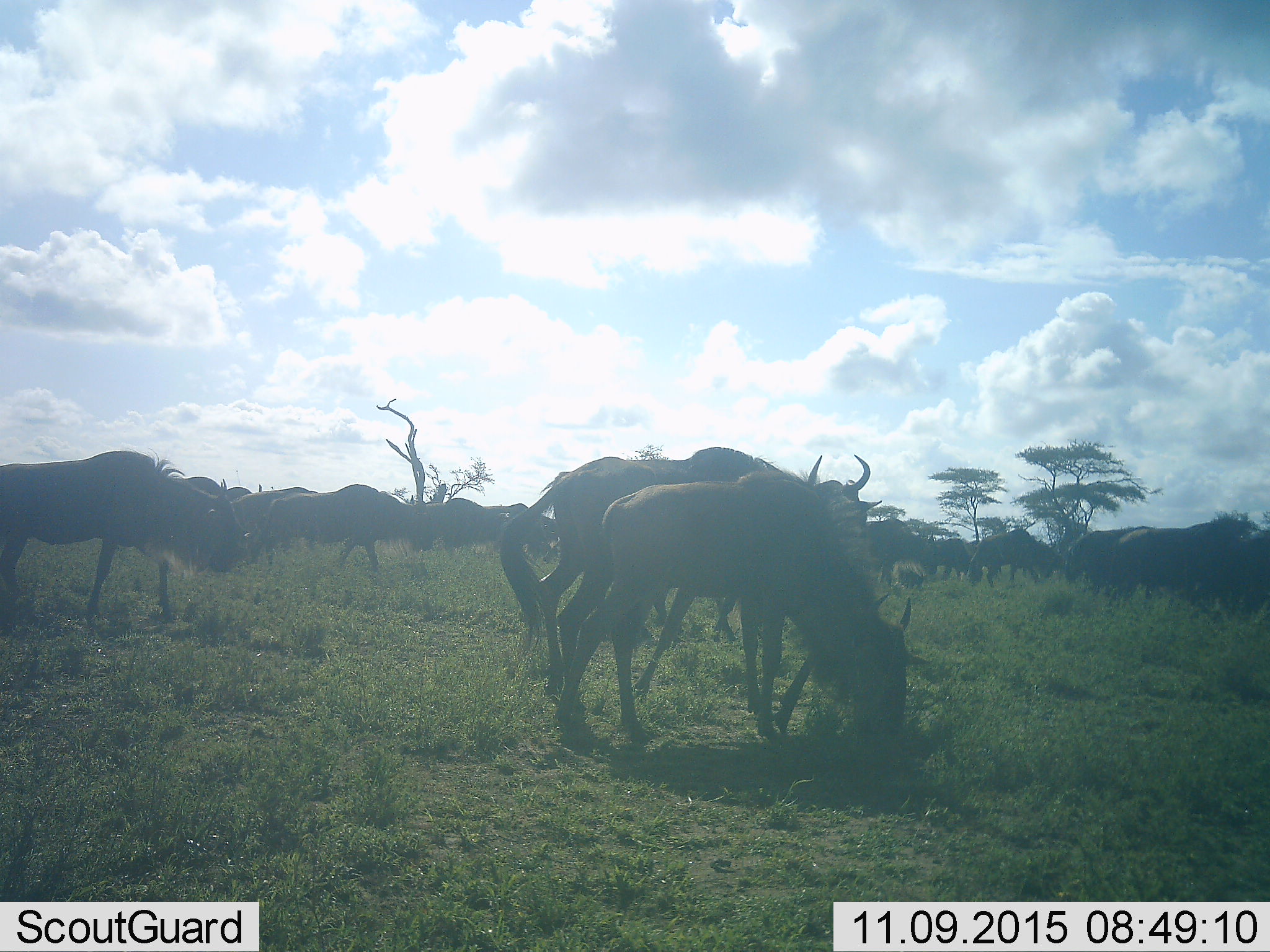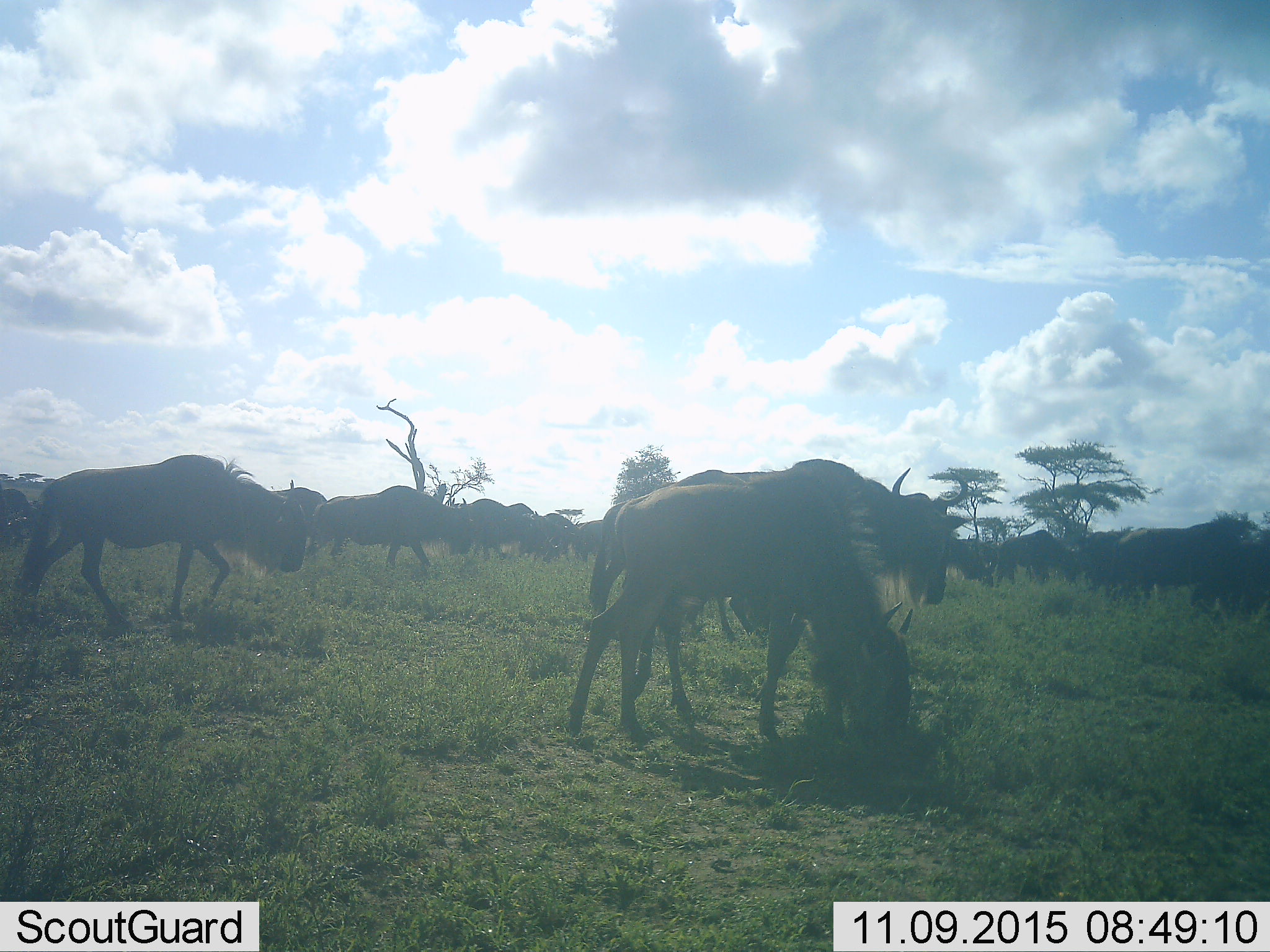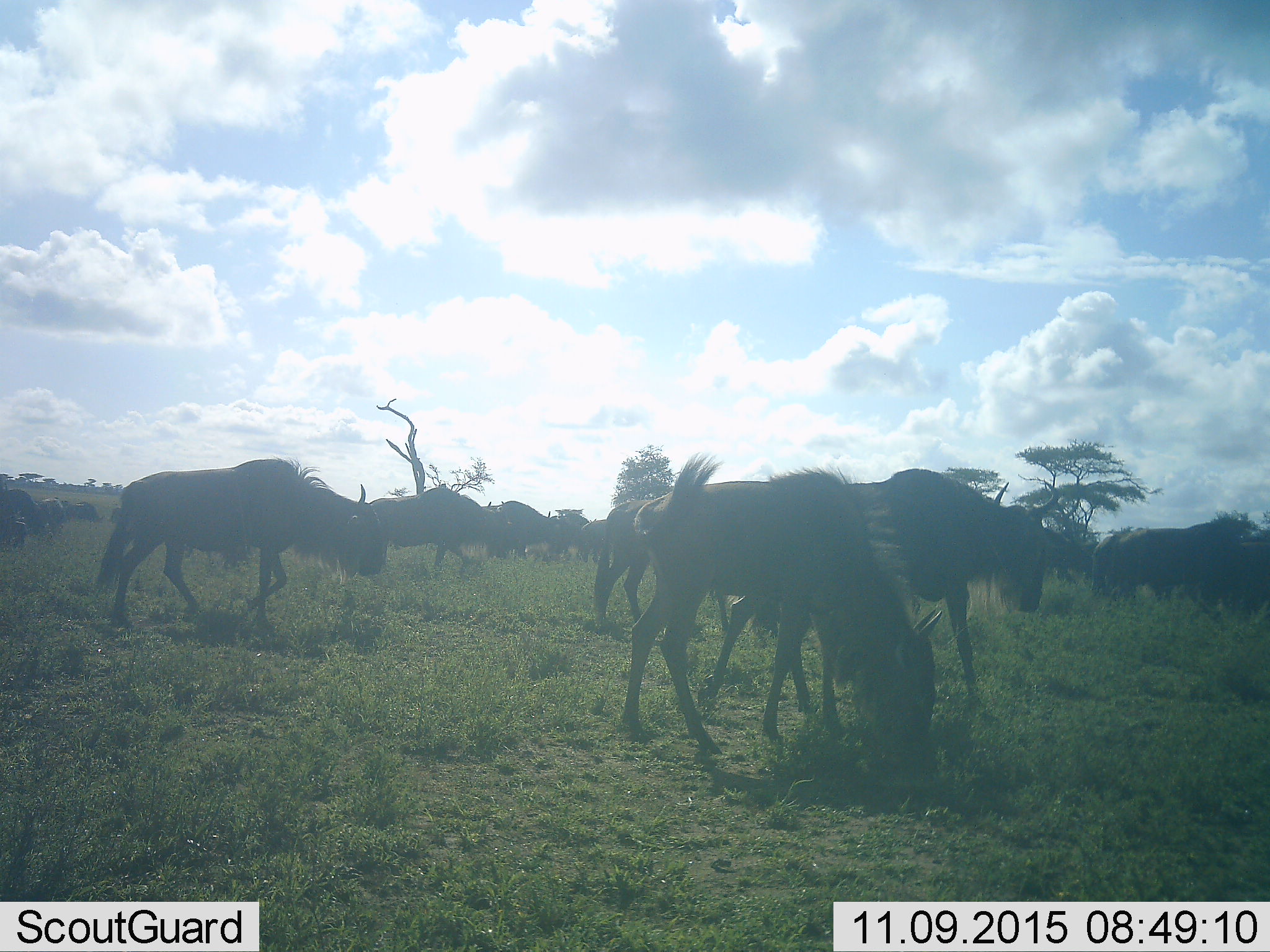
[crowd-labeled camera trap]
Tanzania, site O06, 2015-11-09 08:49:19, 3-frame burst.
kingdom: Animalia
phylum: Chordata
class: Mammalia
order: Artiodactyla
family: Bovidae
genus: Connochaetes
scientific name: Connochaetes taurinus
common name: blue wildebeest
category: wildebeest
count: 11-50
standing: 11%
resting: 0%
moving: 89%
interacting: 11%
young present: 0%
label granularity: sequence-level